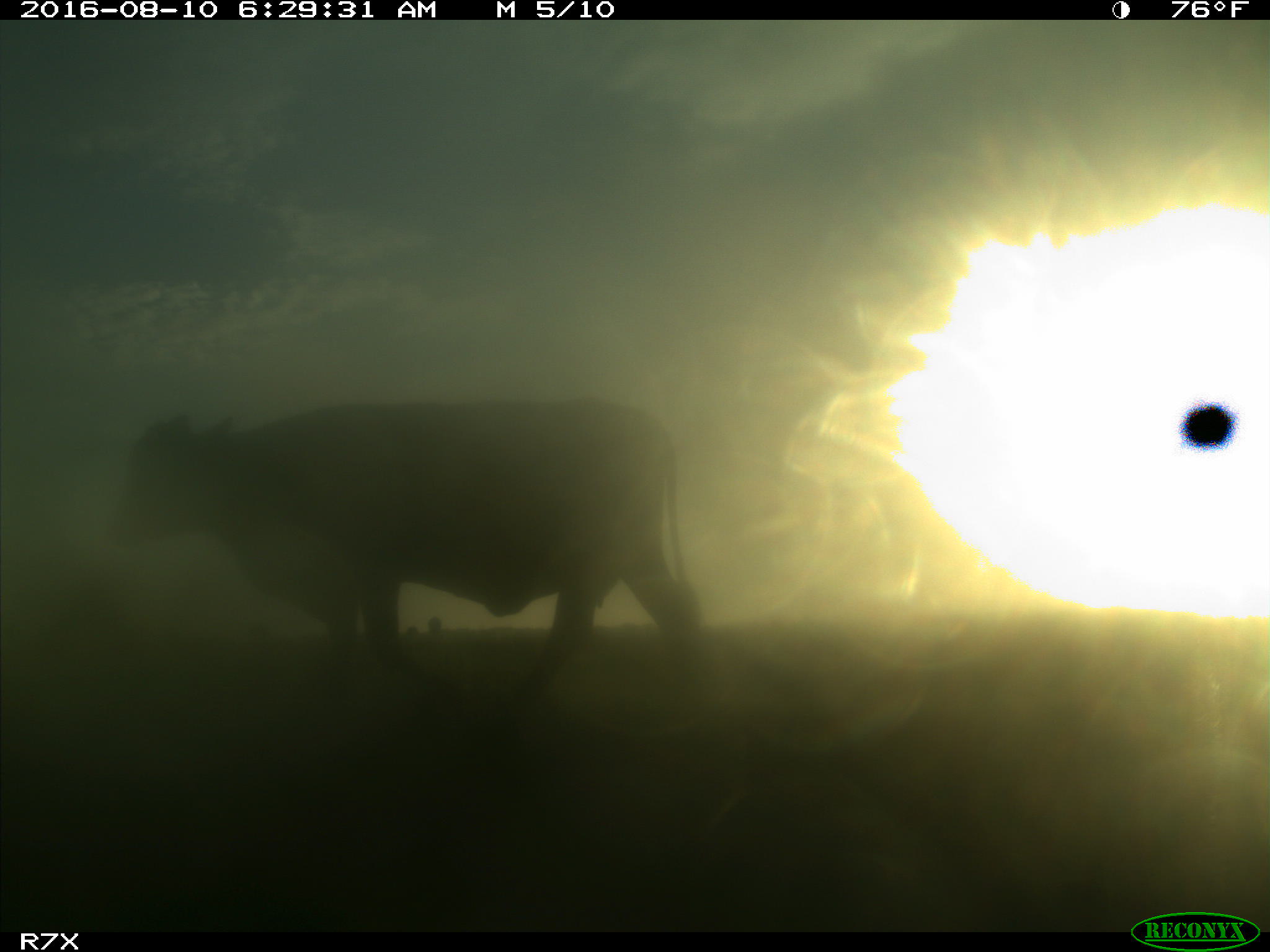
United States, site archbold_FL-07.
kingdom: Animalia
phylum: Chordata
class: Mammalia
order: Artiodactyla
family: Bovidae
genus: Bos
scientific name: Bos taurus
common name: domestic cow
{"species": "Bos taurus (domestic cow)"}